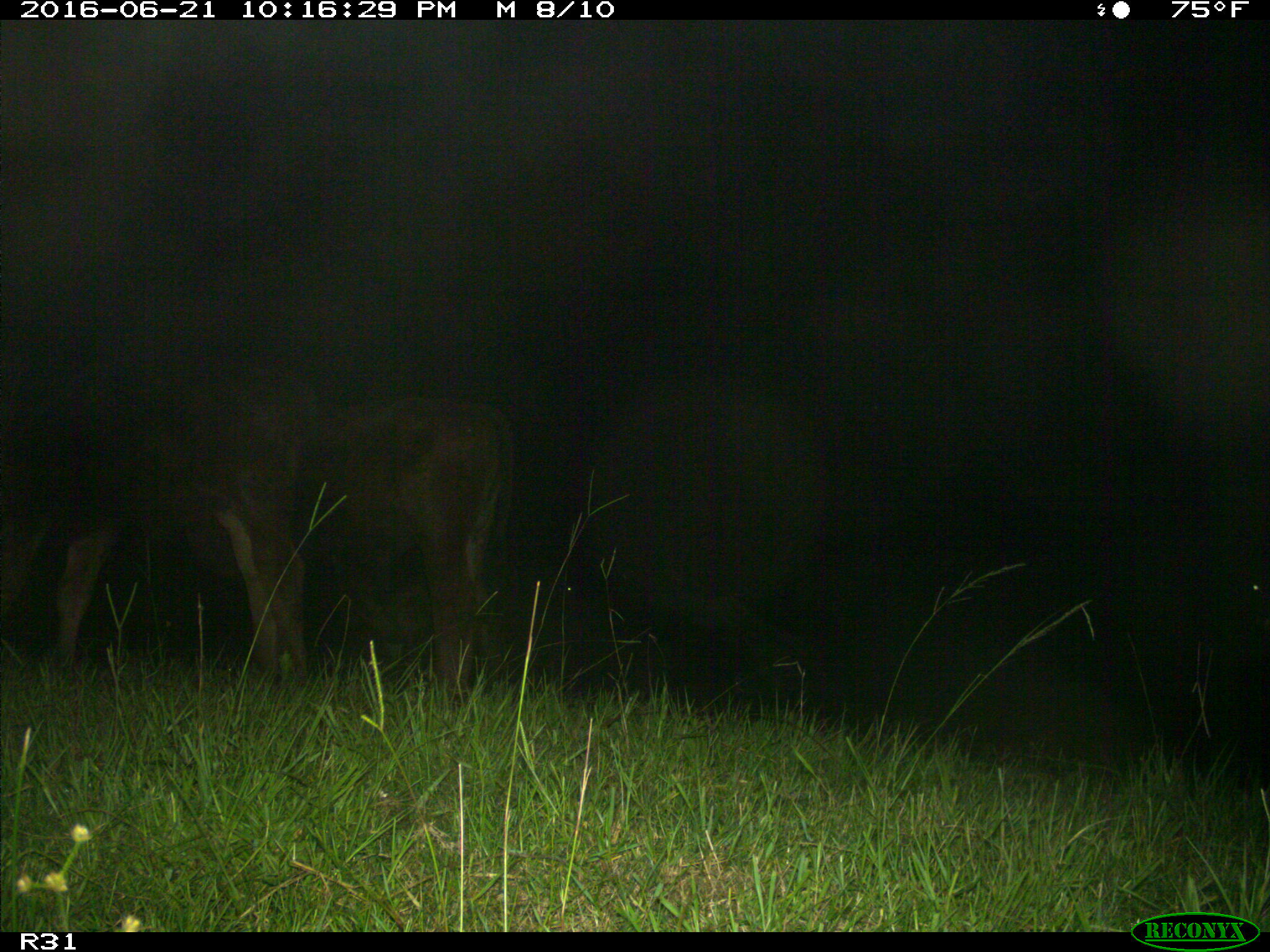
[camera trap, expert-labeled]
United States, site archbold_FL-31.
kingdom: Animalia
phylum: Chordata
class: Mammalia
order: Artiodactyla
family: Bovidae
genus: Bos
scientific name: Bos taurus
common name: domestic cow